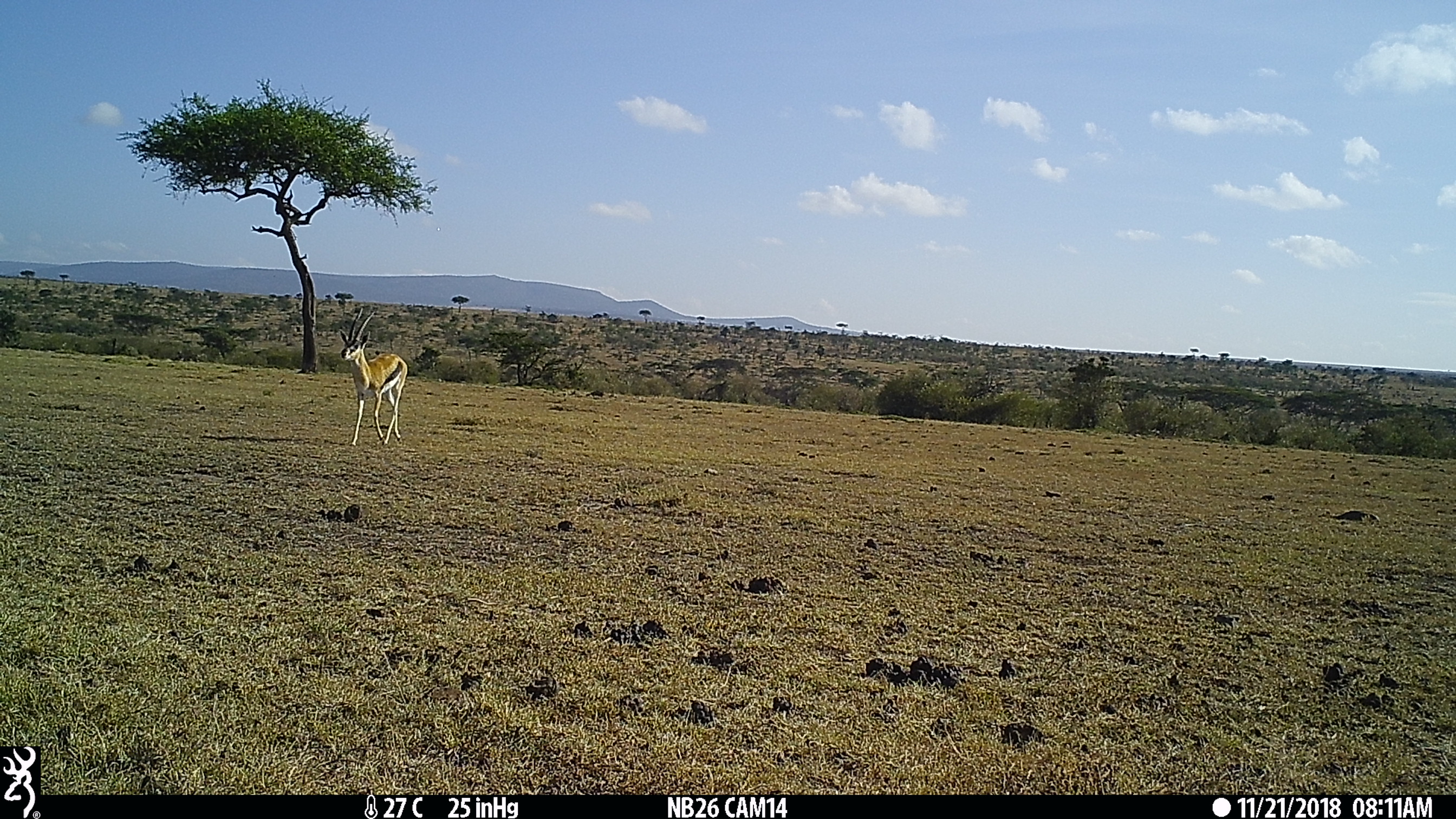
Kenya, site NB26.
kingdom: Animalia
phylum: Chordata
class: Mammalia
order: Artiodactyla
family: Bovidae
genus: Eudorcas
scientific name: Eudorcas thomsonii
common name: thomon's gazelle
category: gazelle thomsons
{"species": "gazelle thomsons (thomon's gazelle) (Eudorcas thomsonii)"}